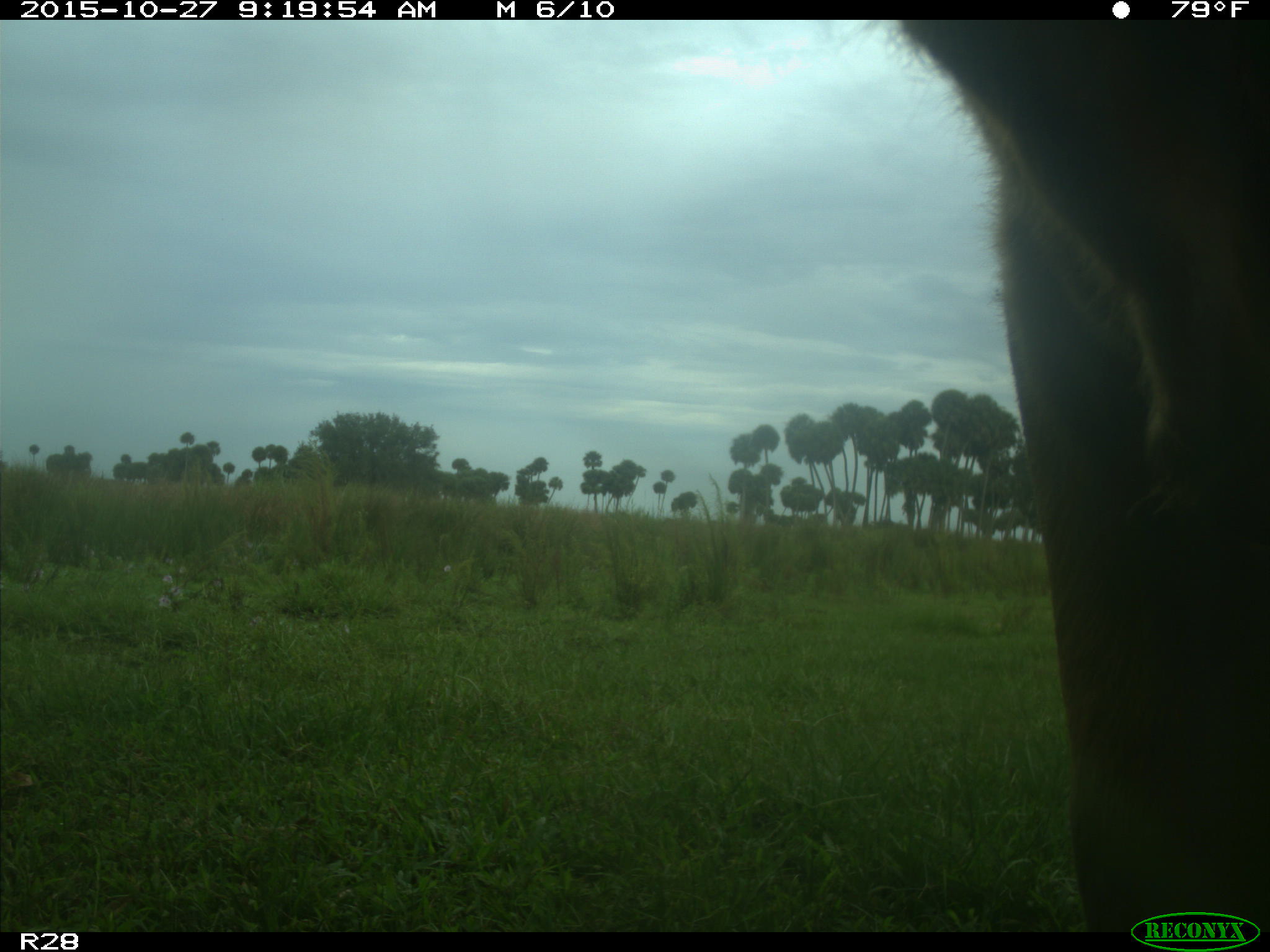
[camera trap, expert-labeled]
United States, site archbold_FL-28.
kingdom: Animalia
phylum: Chordata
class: Mammalia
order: Artiodactyla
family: Bovidae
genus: Bos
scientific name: Bos taurus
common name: domestic cow